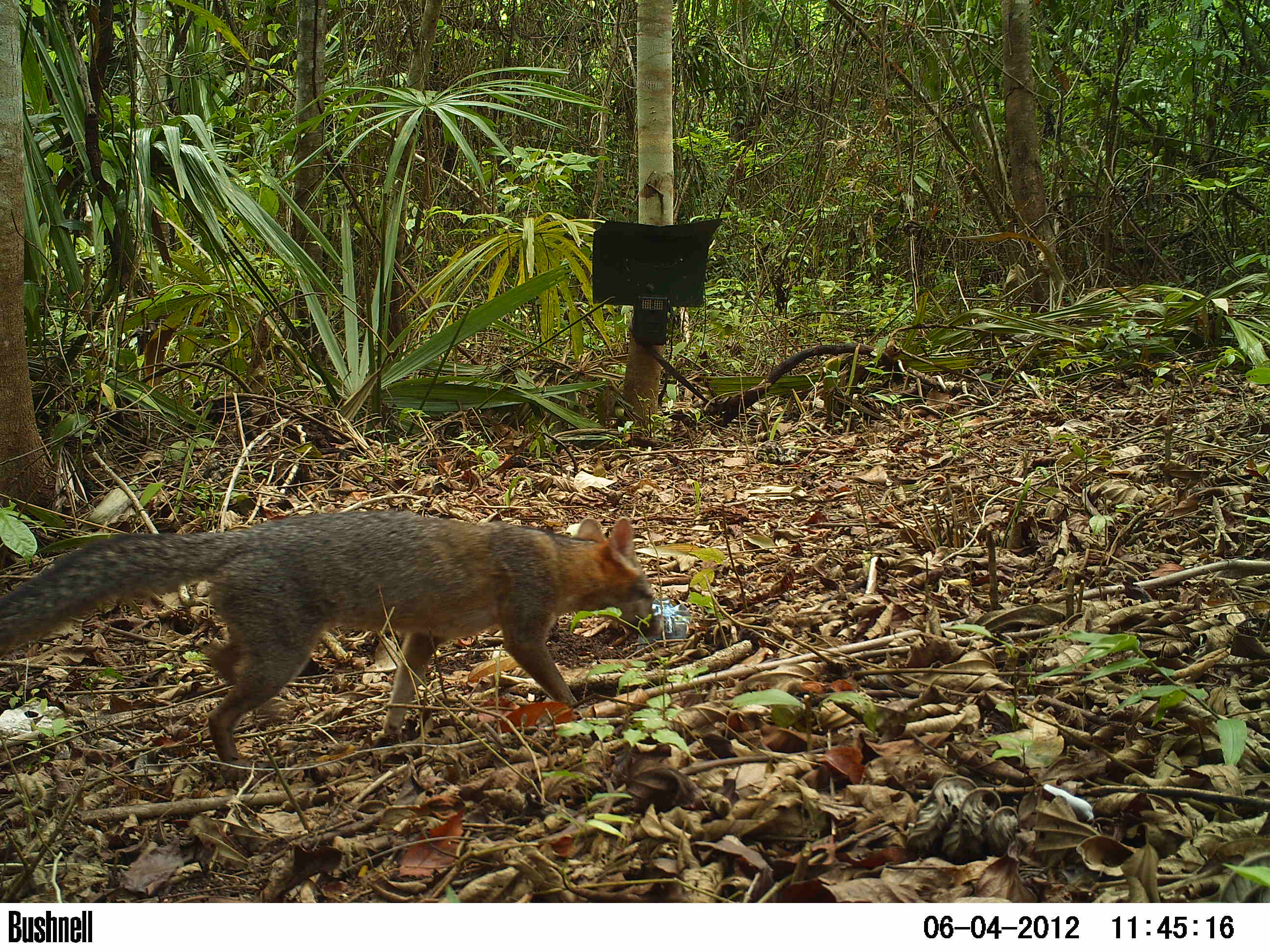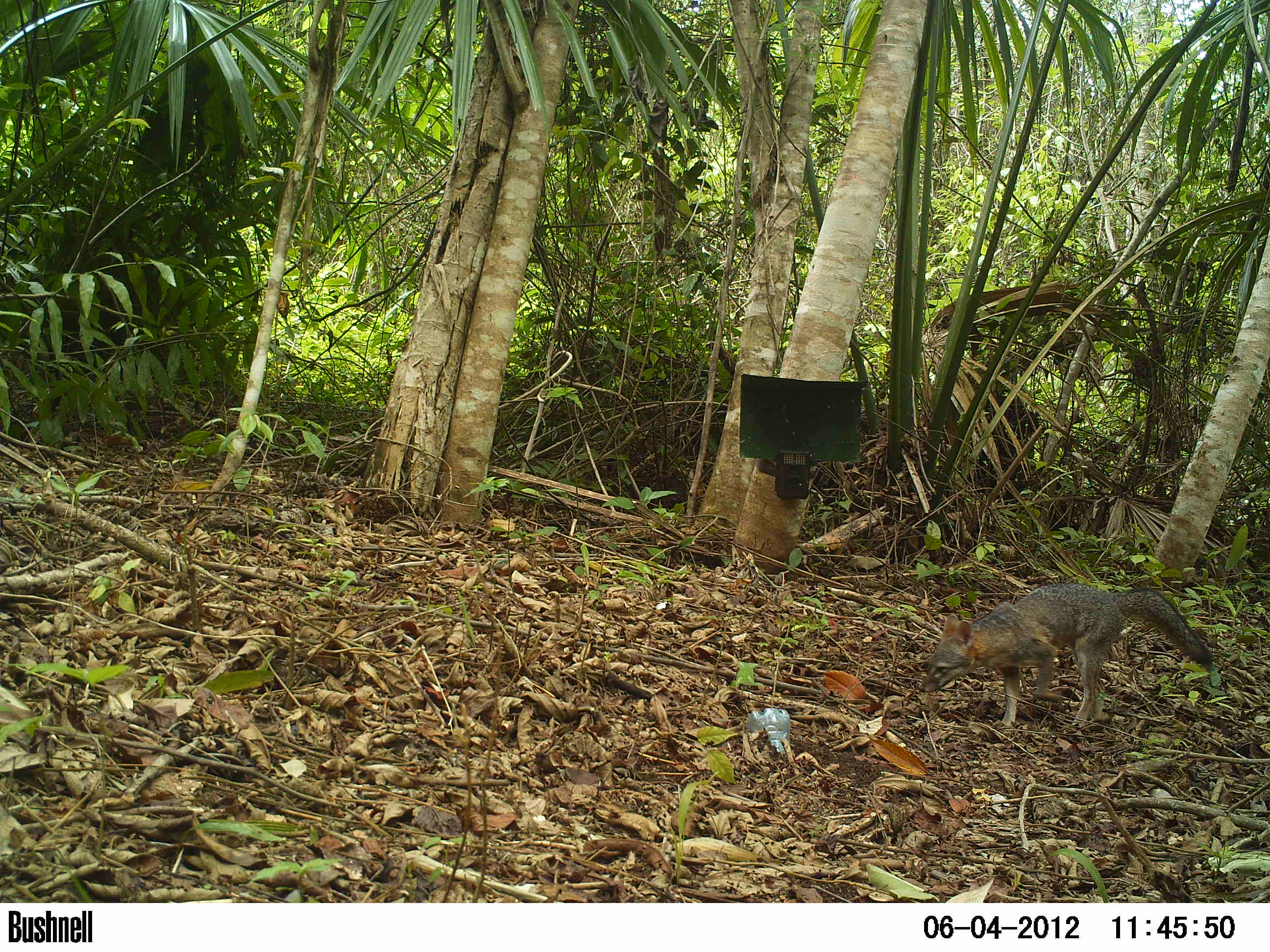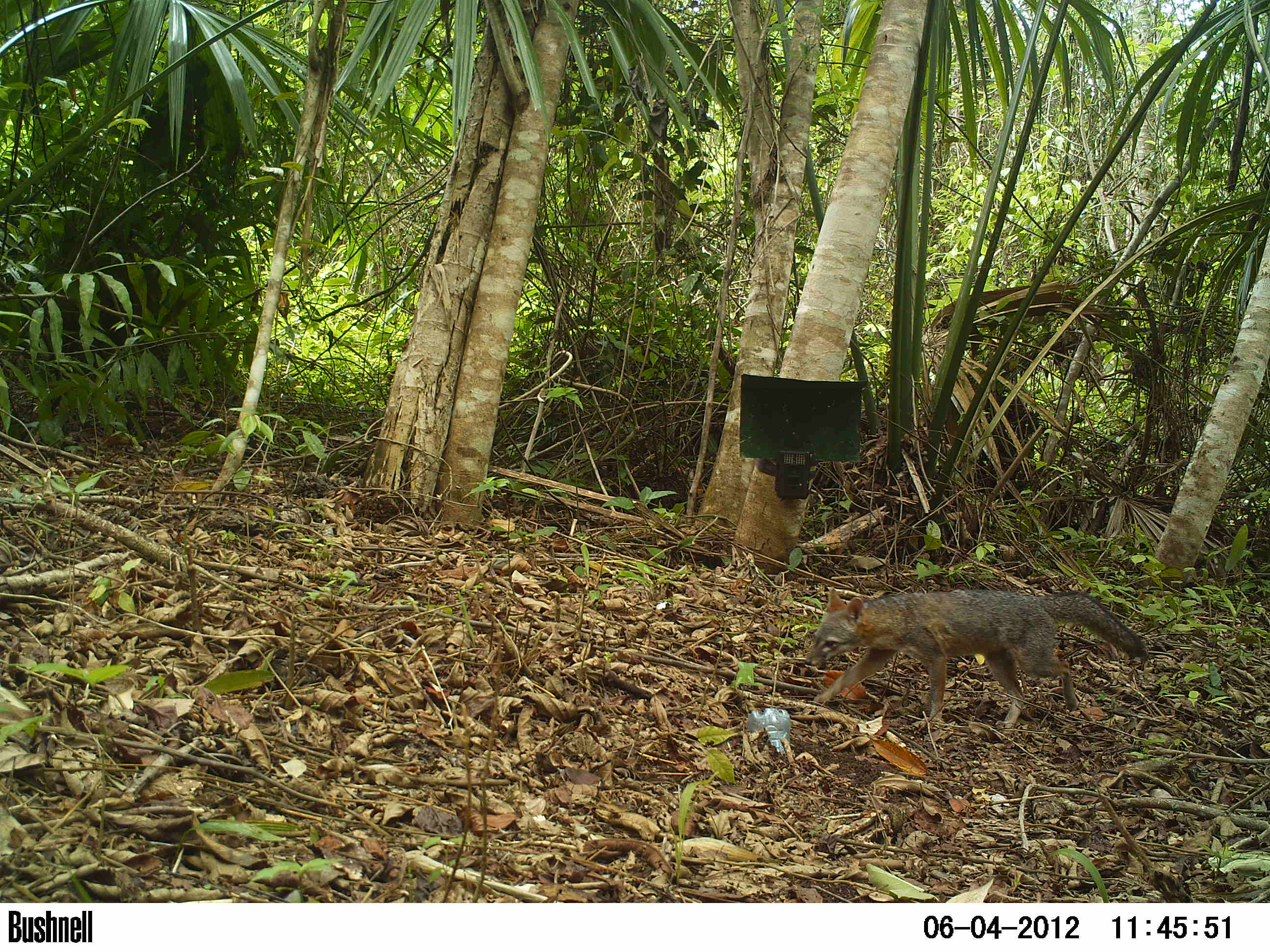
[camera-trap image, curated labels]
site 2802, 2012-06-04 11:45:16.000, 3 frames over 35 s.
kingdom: Animalia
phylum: Chordata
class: Mammalia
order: Carnivora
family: Canidae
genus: Urocyon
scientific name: Urocyon cinereoargenteus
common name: gray fox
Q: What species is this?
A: Urocyon cinereoargenteus (gray fox).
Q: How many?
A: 1.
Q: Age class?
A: Adult.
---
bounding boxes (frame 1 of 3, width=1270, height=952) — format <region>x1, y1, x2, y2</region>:
urocyon cinereoargenteus: <region>0, 510, 662, 763</region>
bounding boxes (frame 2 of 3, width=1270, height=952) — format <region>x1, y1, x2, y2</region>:
urocyon cinereoargenteus: <region>919, 579, 1215, 726</region>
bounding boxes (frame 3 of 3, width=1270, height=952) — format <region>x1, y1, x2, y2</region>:
urocyon cinereoargenteus: <region>803, 588, 1147, 735</region>